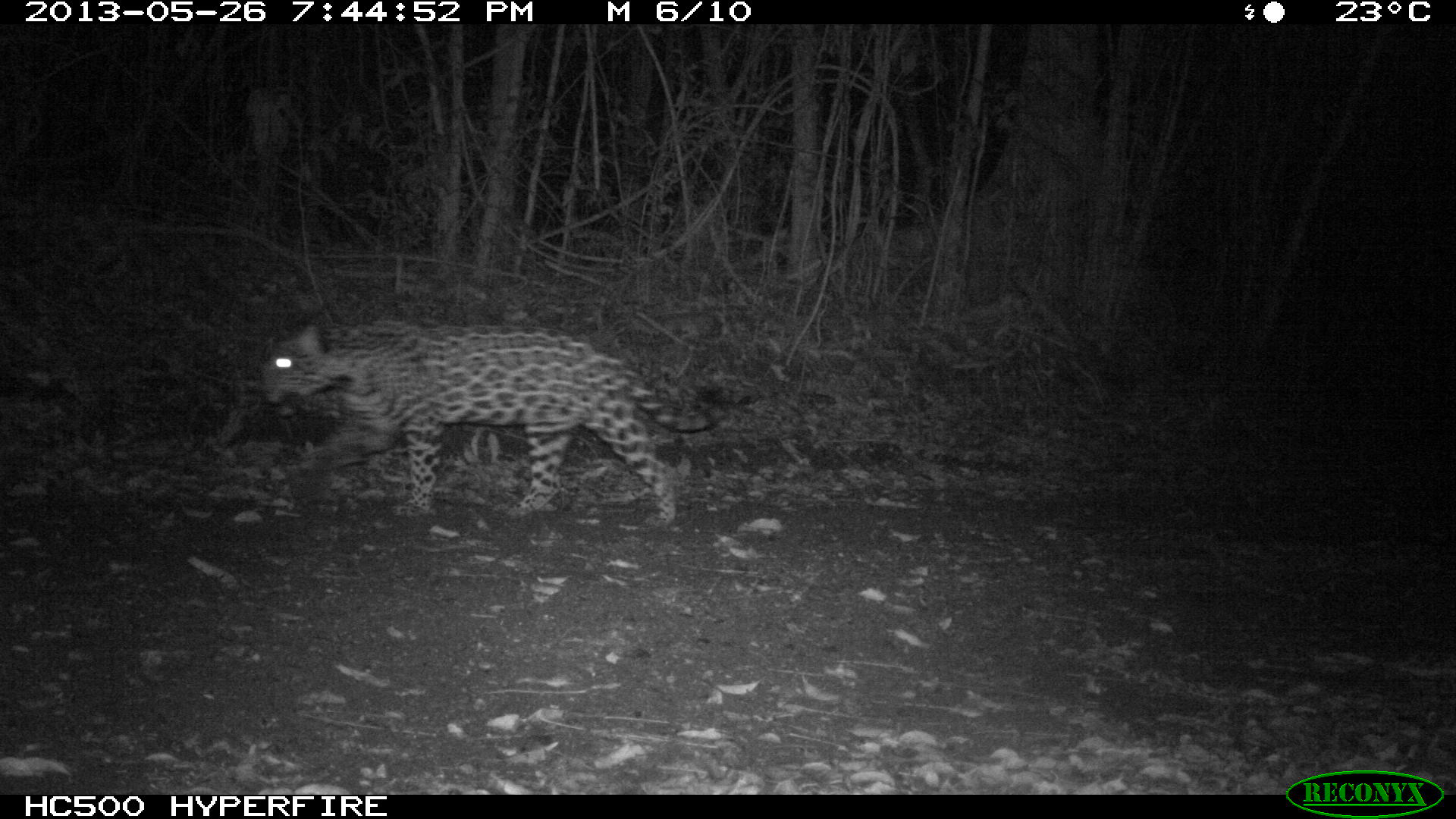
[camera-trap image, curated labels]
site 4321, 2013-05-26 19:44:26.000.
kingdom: Animalia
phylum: Chordata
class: Mammalia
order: Carnivora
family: Felidae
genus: Panthera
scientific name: Panthera onca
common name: jaguar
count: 1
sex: female